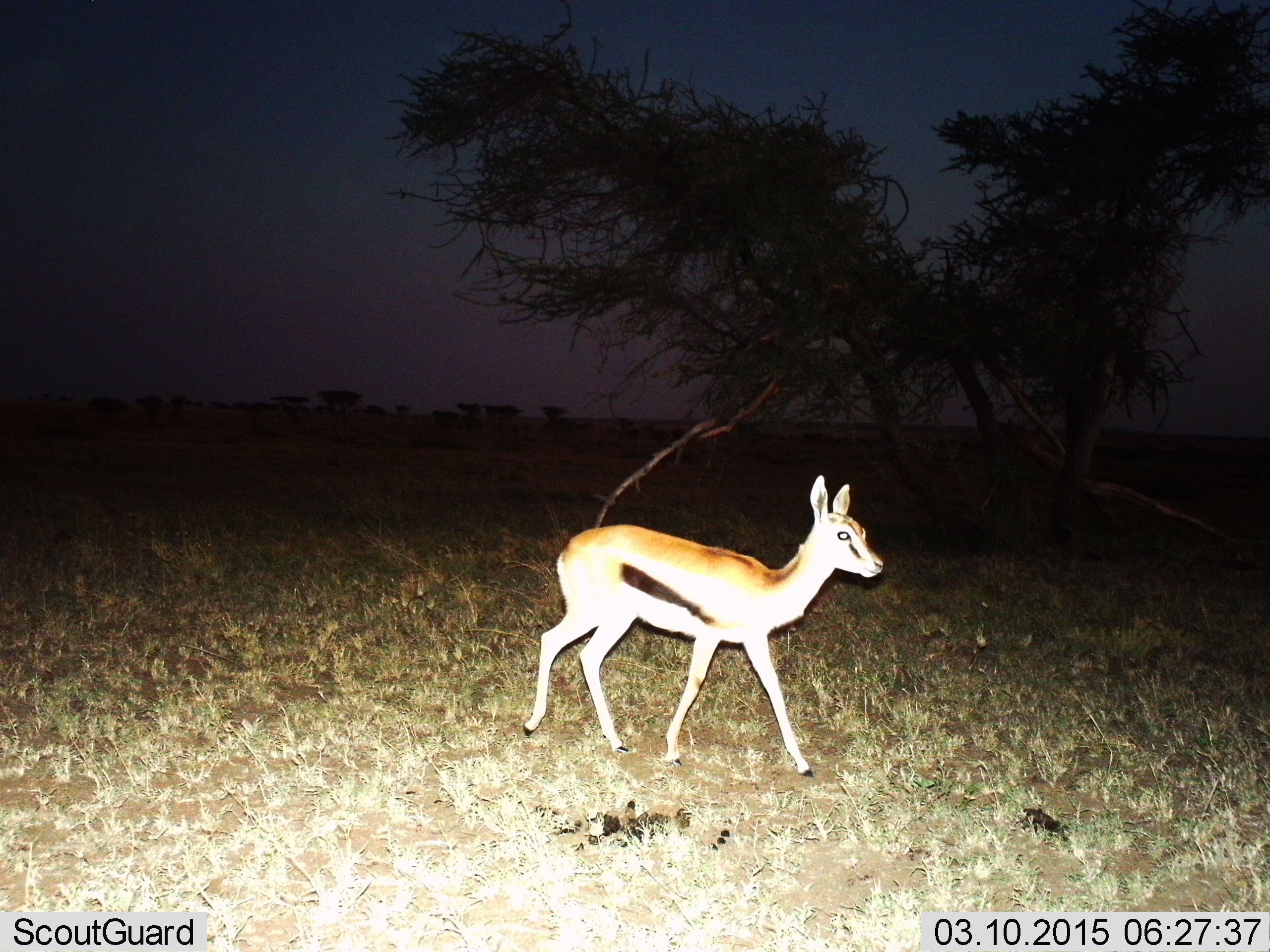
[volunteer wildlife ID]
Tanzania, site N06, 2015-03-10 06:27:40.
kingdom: Animalia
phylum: Chordata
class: Mammalia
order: Artiodactyla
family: Bovidae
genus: Eudorcas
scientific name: Eudorcas thomsonii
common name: thomson's gazelle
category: gazellethomsons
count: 1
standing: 20%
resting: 0%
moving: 90%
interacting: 0%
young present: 10%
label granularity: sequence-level